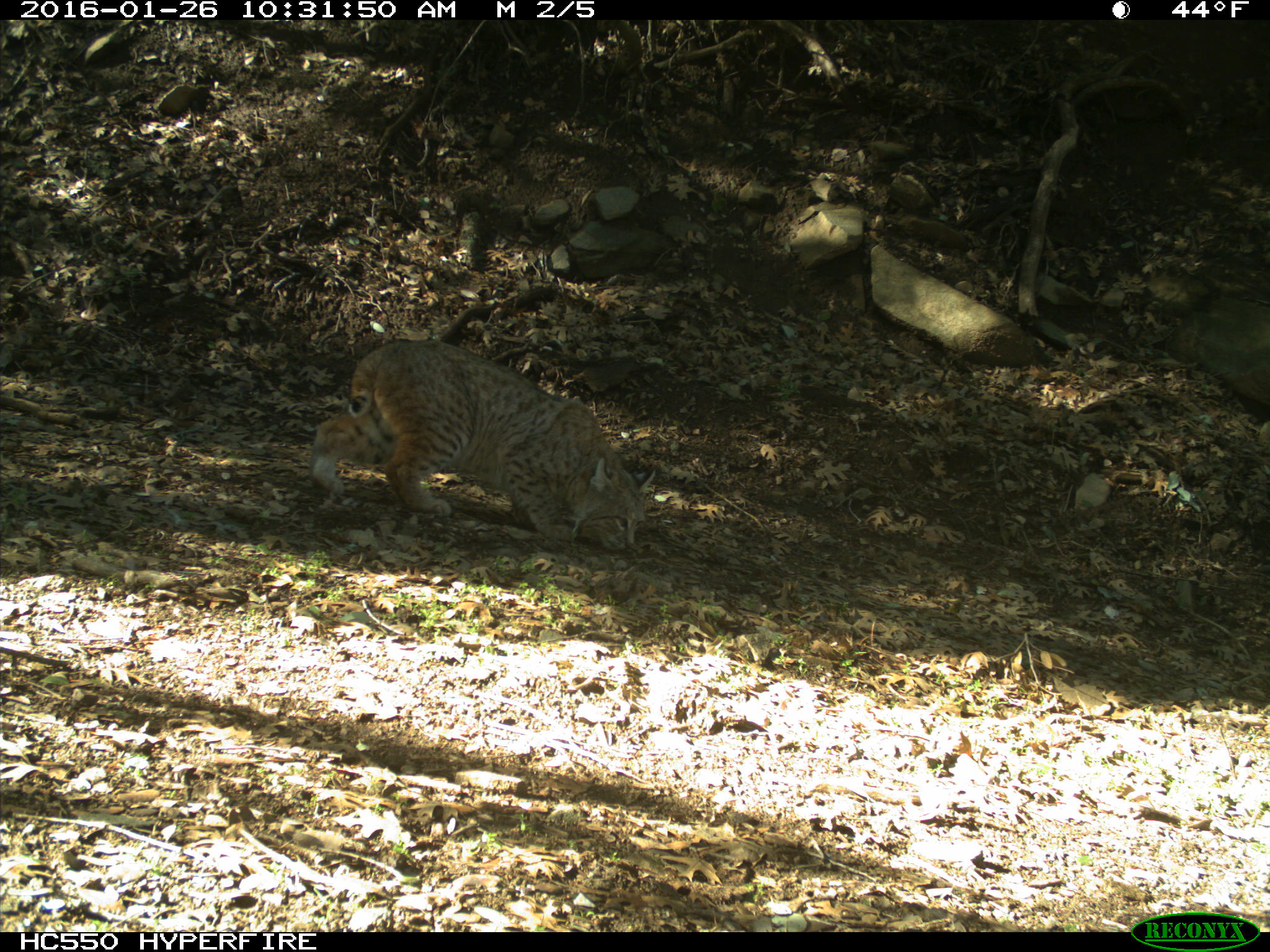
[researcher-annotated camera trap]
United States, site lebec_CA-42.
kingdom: Animalia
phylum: Chordata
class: Mammalia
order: Carnivora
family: Felidae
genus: Lynx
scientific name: Lynx rufus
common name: bobcat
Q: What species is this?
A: Lynx rufus (bobcat).